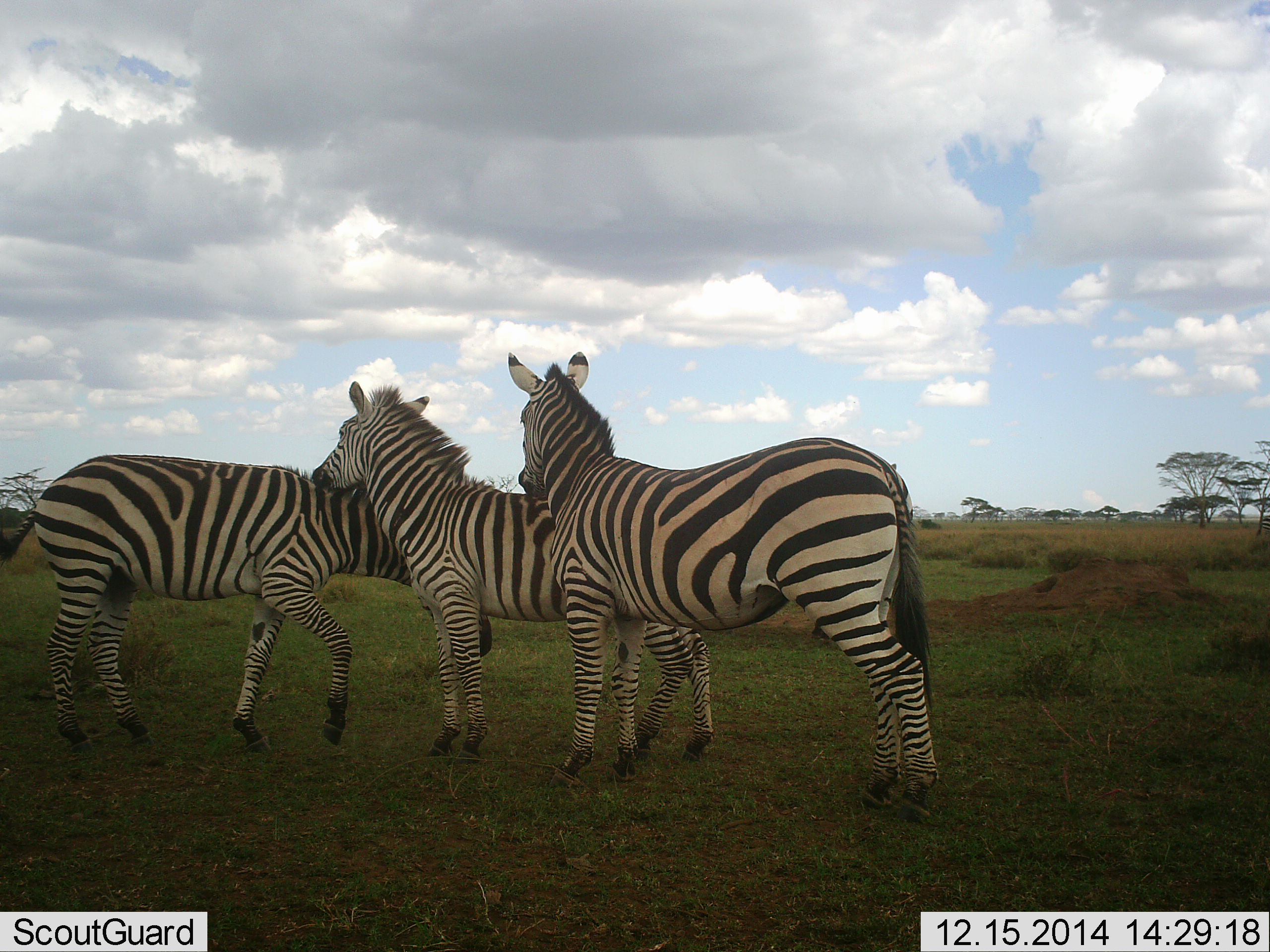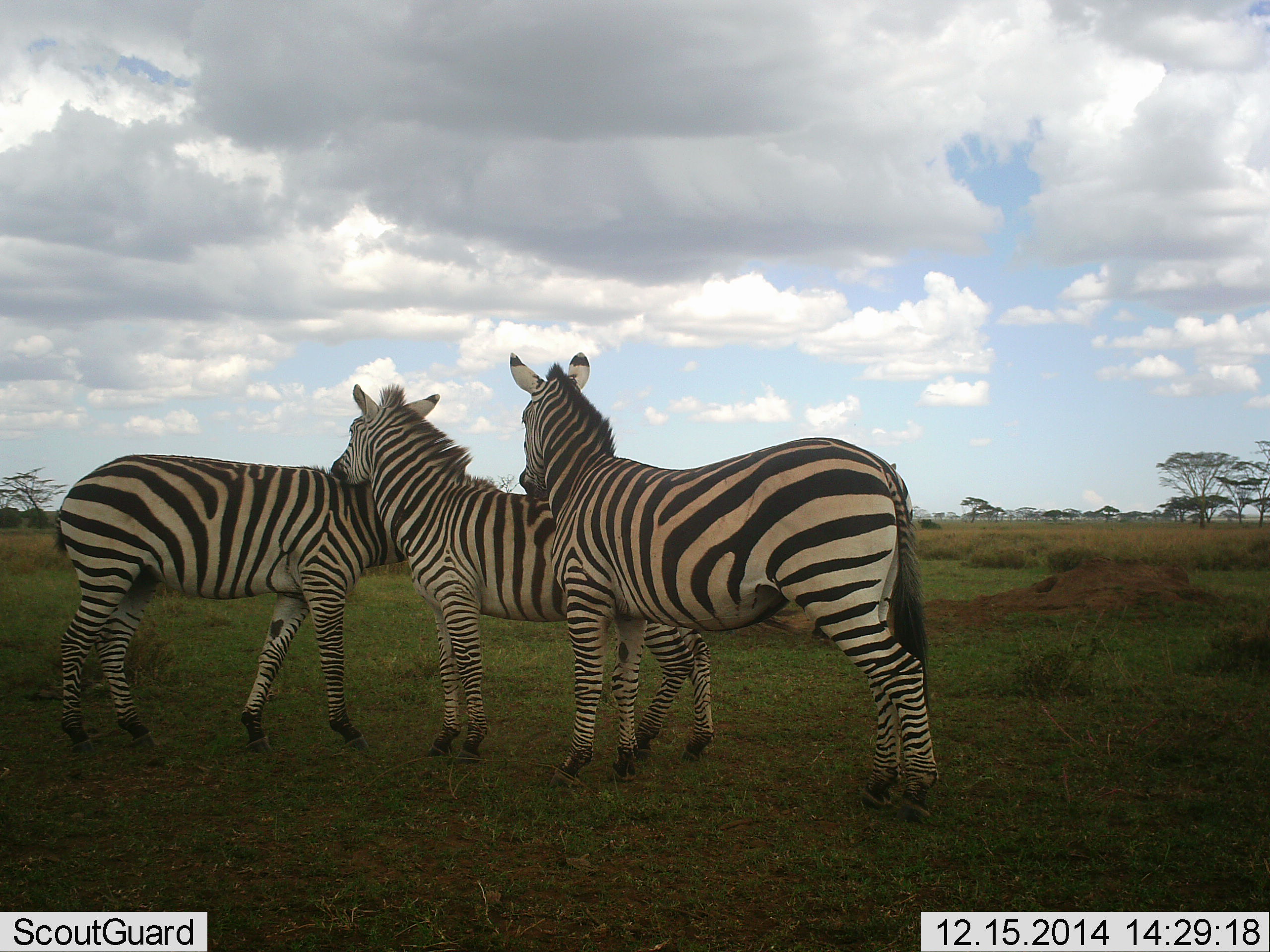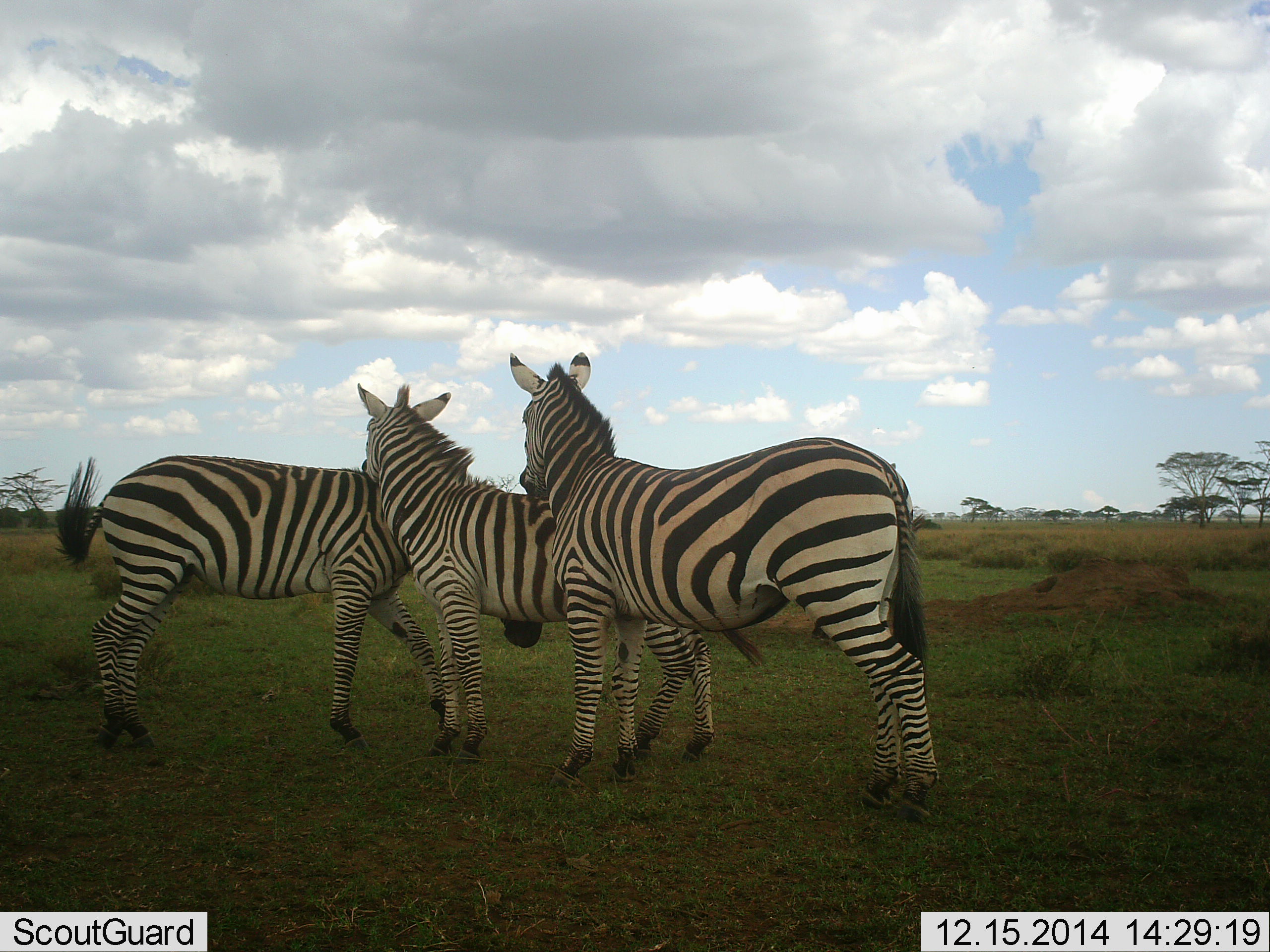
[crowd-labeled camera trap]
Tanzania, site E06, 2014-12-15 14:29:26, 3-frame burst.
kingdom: Animalia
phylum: Chordata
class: Mammalia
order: Perissodactyla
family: Equidae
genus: Equus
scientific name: Equus quagga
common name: plains zebra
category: zebra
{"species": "zebra (plains zebra) (Equus quagga)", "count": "3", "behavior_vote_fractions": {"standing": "70%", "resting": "0%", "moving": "20%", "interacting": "70%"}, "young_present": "0%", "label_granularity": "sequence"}